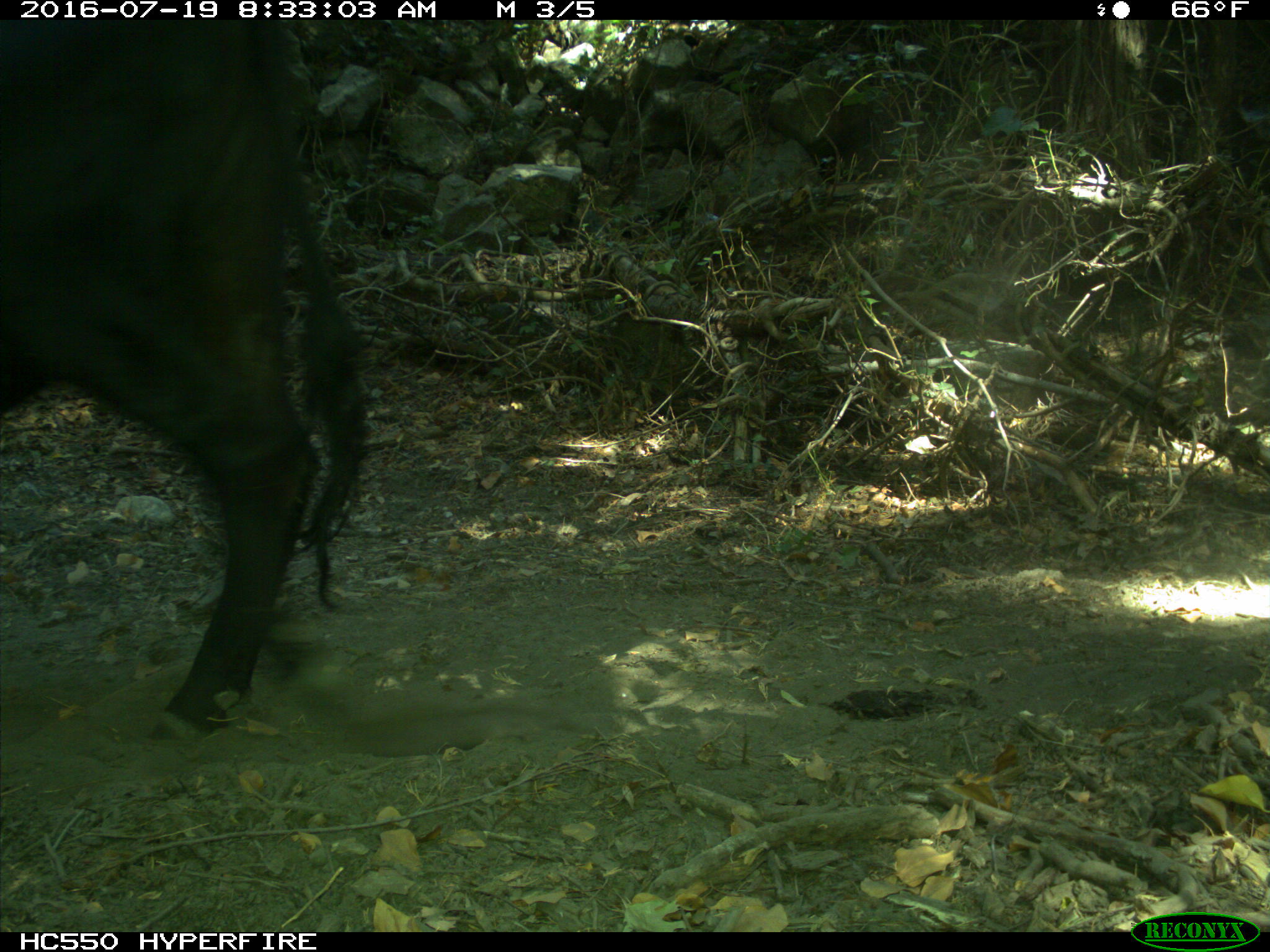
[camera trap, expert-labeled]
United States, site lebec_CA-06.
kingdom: Animalia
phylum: Chordata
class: Mammalia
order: Artiodactyla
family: Bovidae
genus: Bos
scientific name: Bos taurus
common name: domestic cow